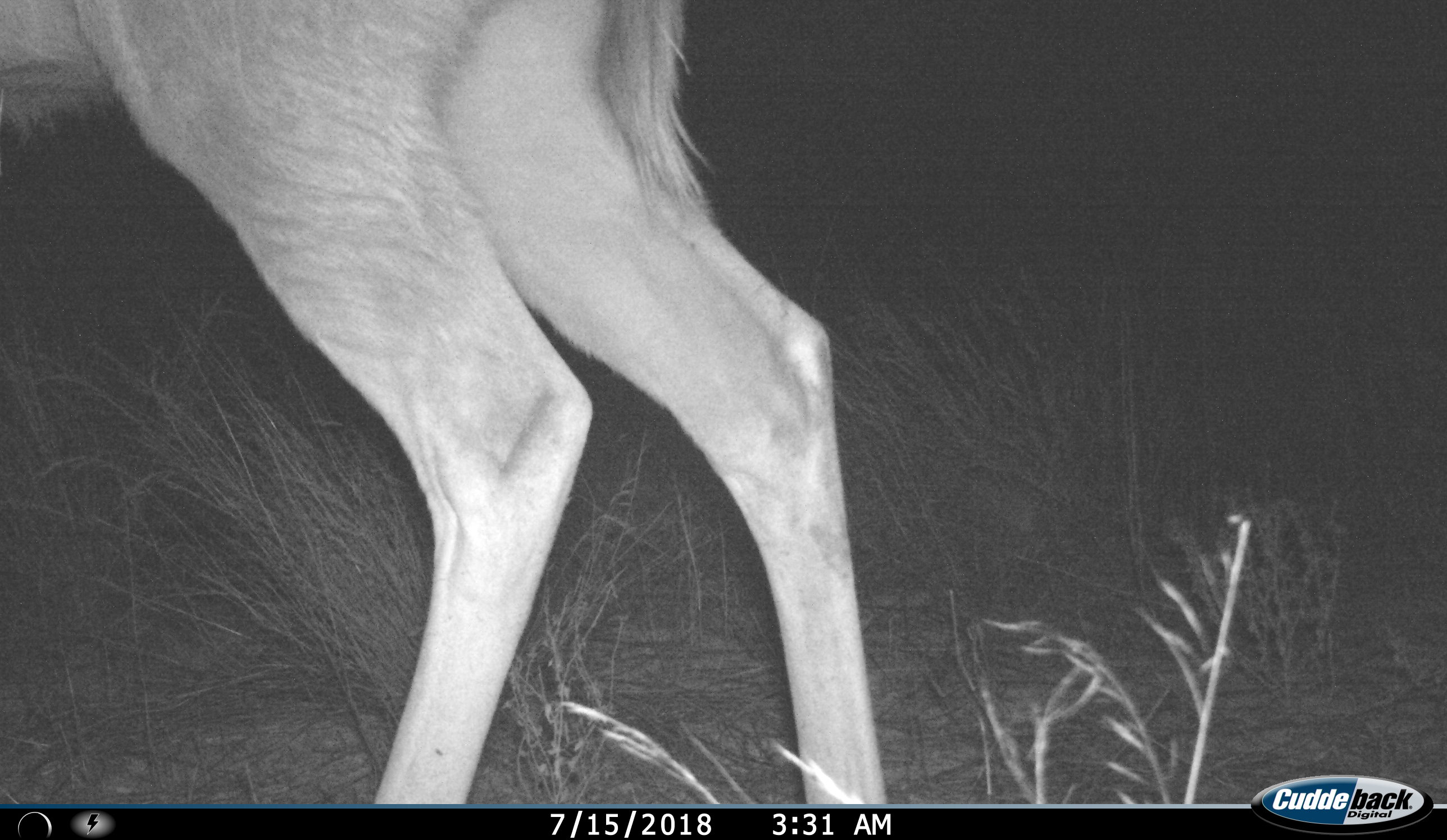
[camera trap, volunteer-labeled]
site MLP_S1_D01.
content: unidentified animal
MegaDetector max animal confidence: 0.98